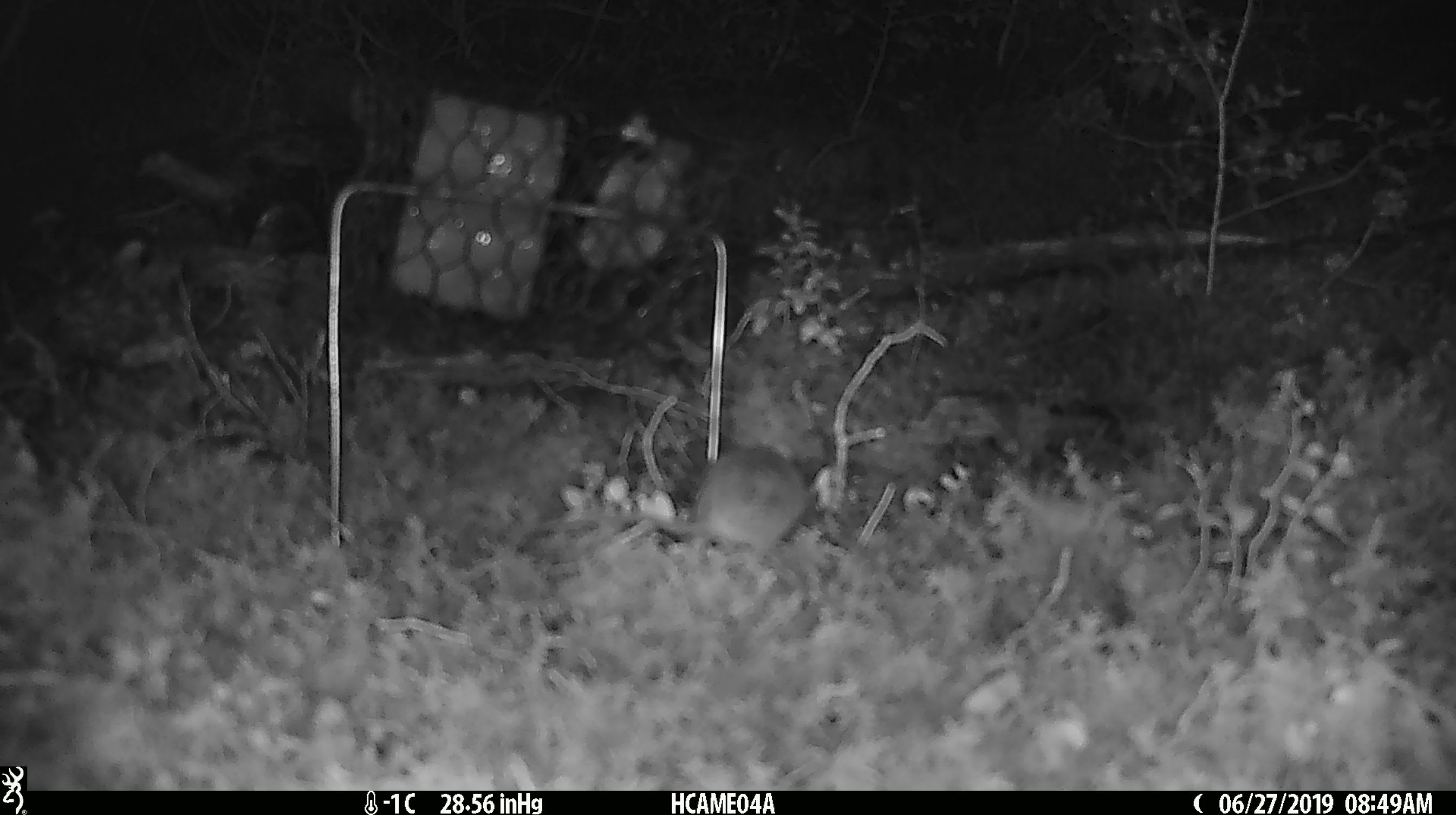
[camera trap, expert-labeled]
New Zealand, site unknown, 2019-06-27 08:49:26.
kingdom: Animalia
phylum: Chordata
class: Mammalia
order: Rodentia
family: Muridae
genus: Mus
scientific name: Mus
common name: mouse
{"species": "mouse (Mus)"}